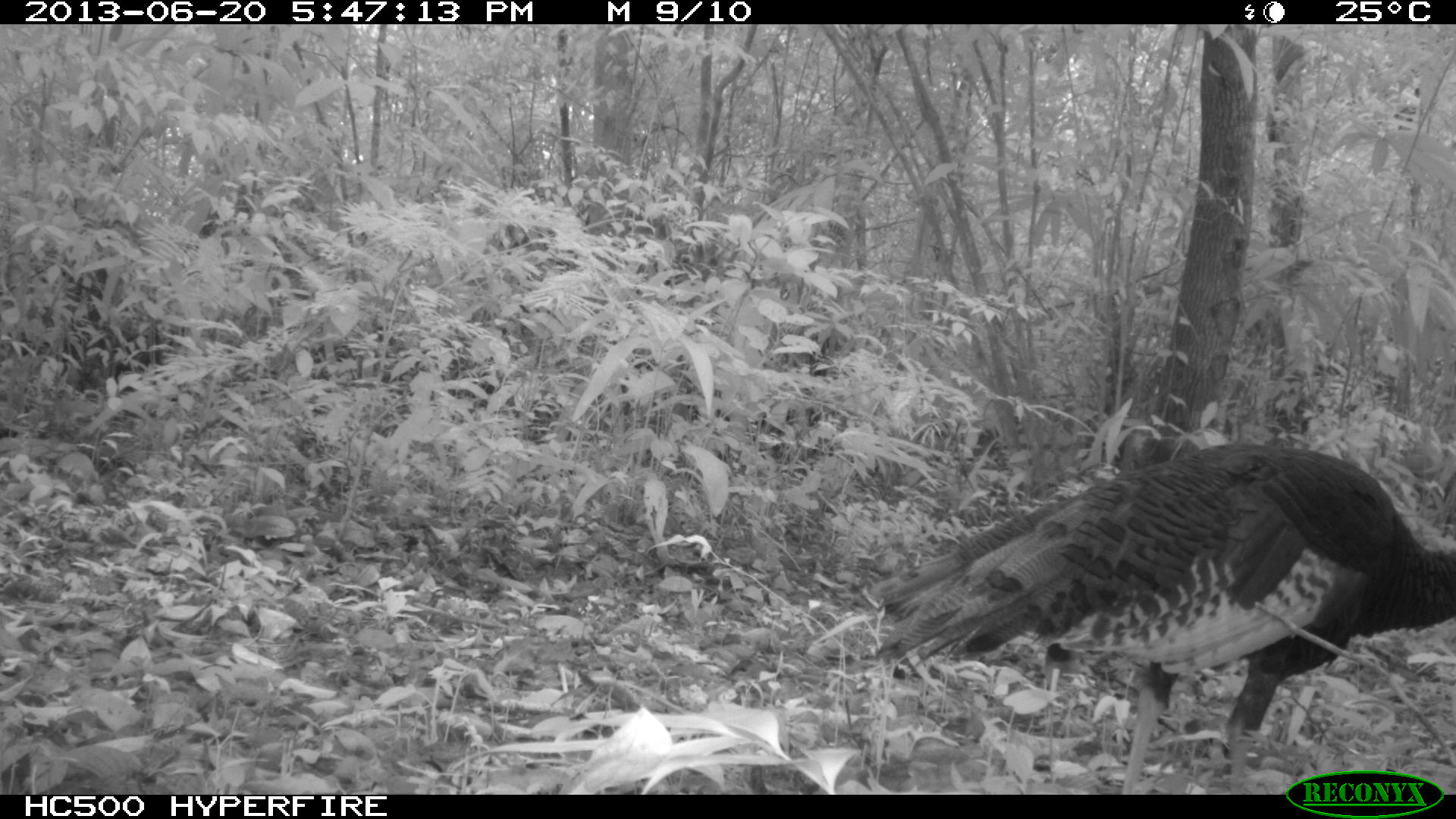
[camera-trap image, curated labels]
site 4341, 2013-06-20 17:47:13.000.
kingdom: Animalia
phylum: Chordata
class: Aves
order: Galliformes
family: Phasianidae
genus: Meleagris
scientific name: Meleagris ocellata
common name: ocellated turkey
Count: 2.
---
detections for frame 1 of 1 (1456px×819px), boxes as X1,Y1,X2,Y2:
meleagris ocellata: 869,443,1455,793